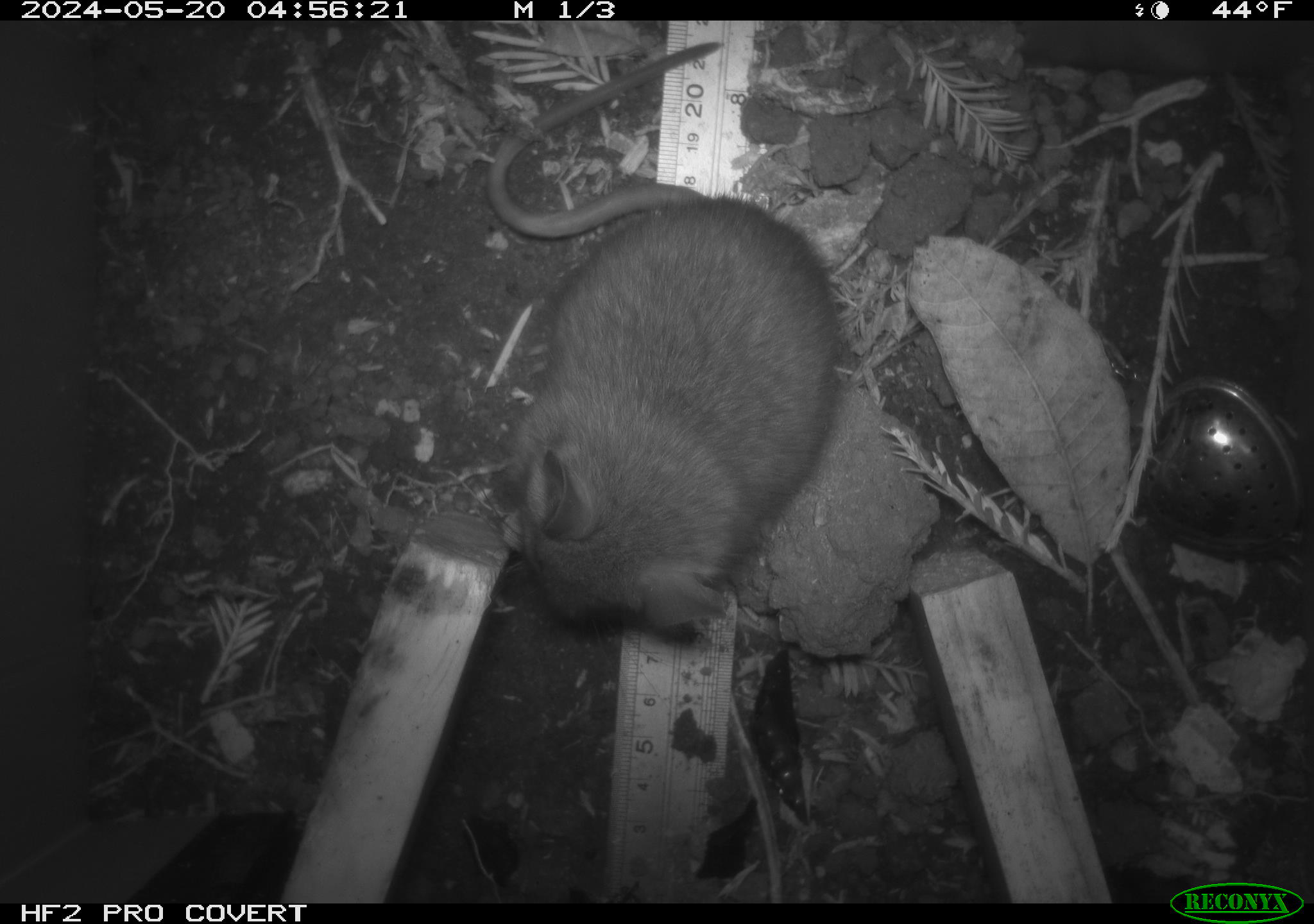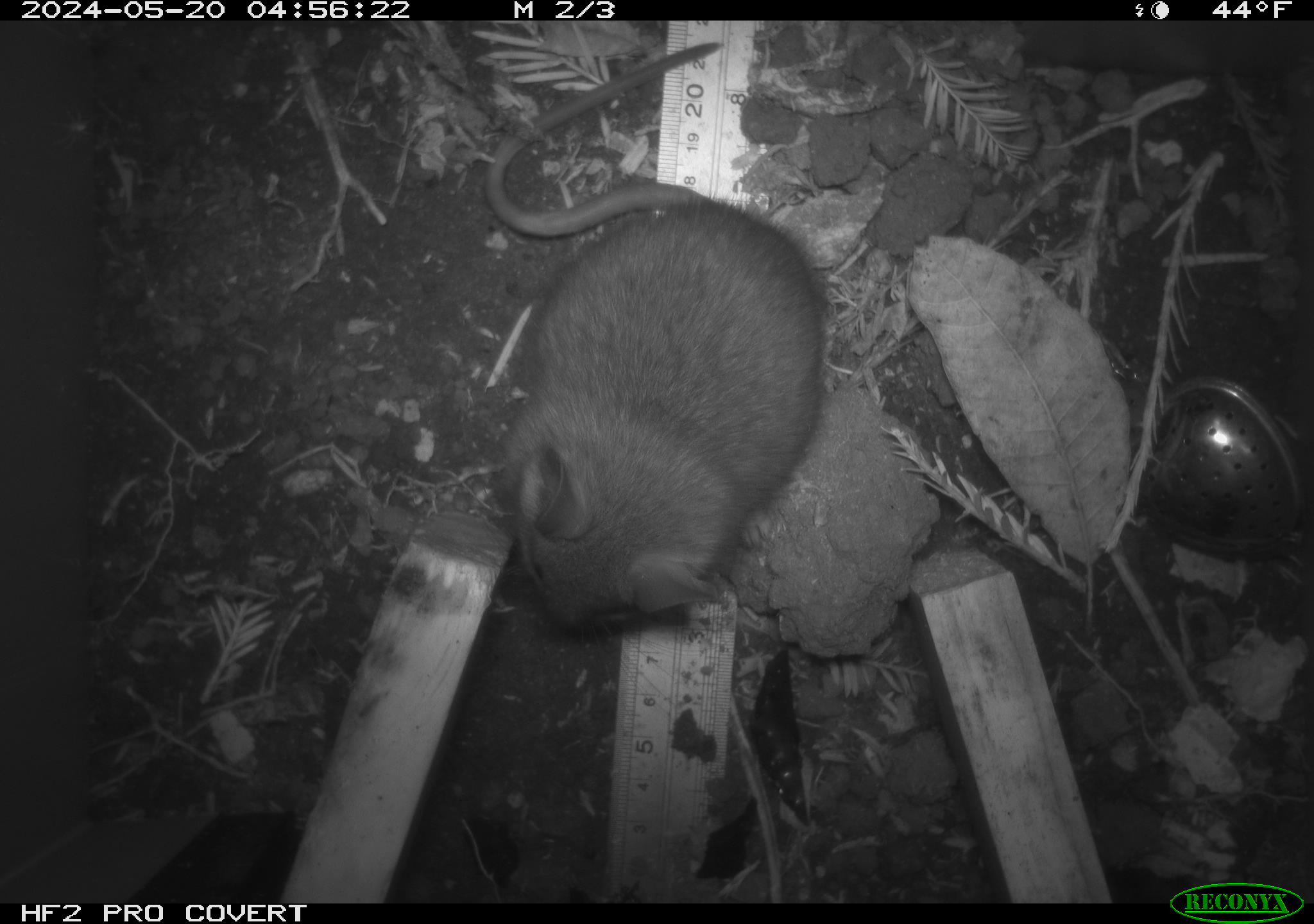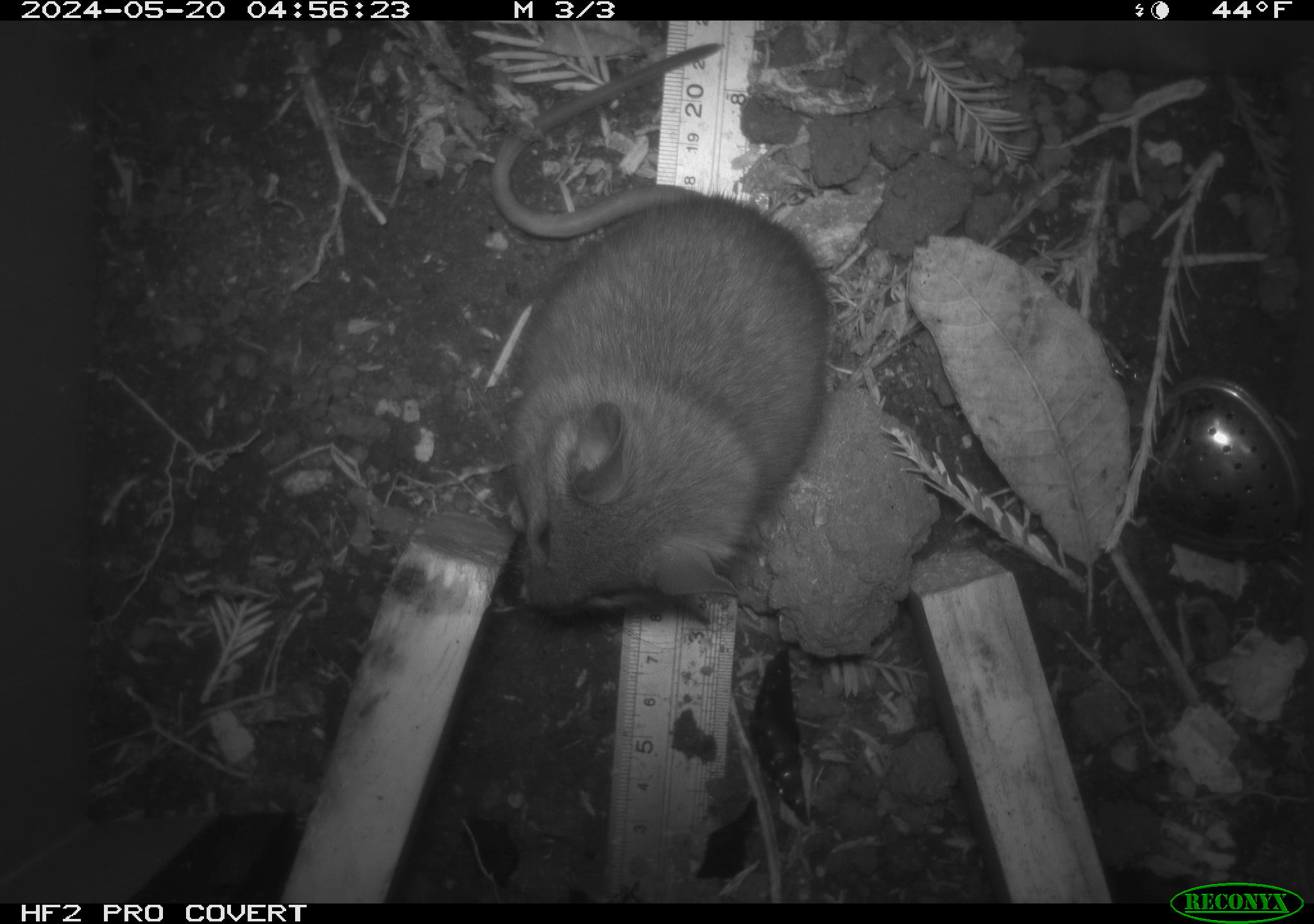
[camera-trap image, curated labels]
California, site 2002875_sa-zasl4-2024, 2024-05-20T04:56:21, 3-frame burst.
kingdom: Animalia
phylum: Chordata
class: Mammalia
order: Rodentia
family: Cricetidae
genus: Neotoma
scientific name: Neotoma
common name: pack rat or woodrat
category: neotoma species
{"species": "neotoma species (pack rat or woodrat) (Neotoma)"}